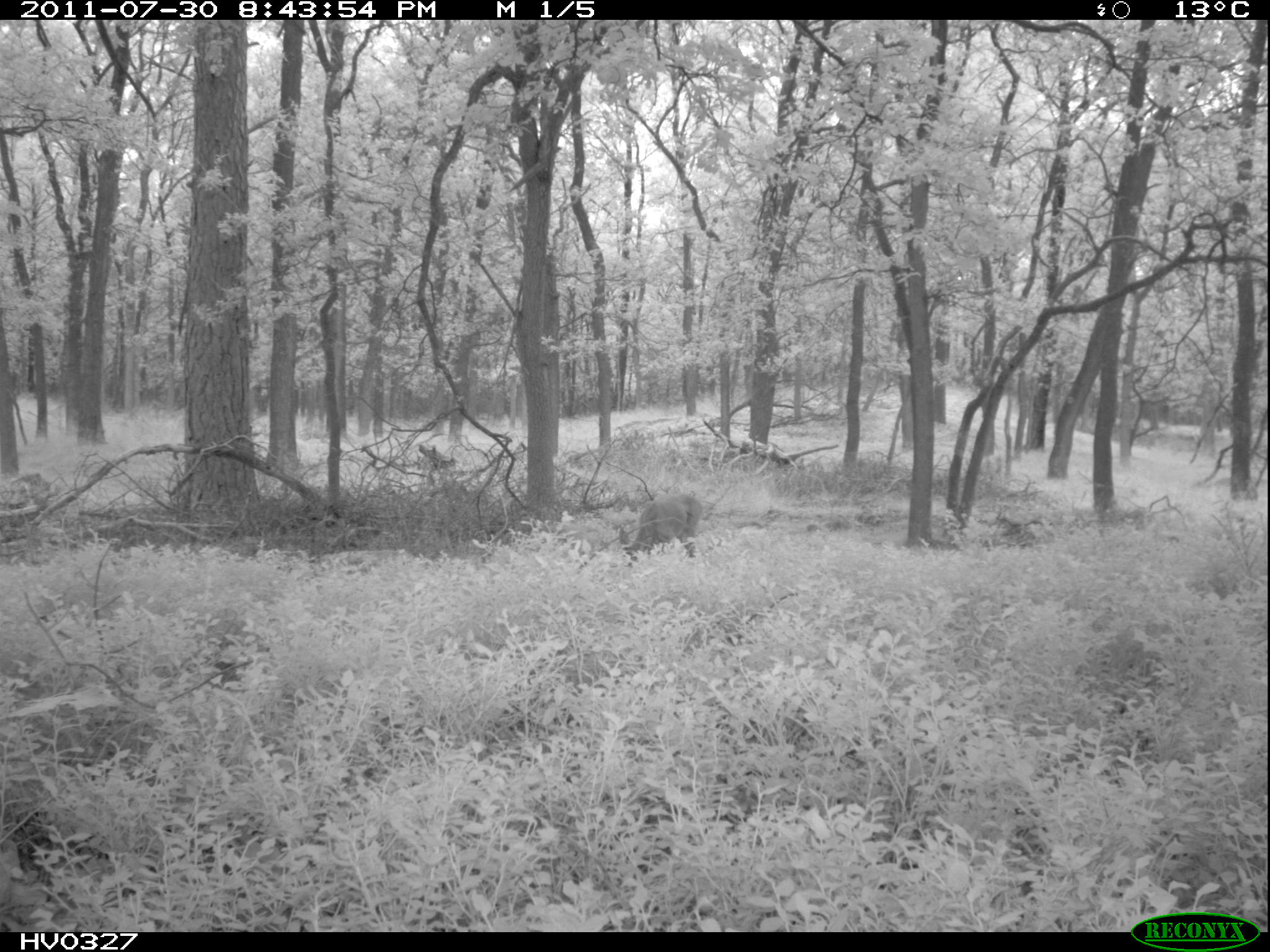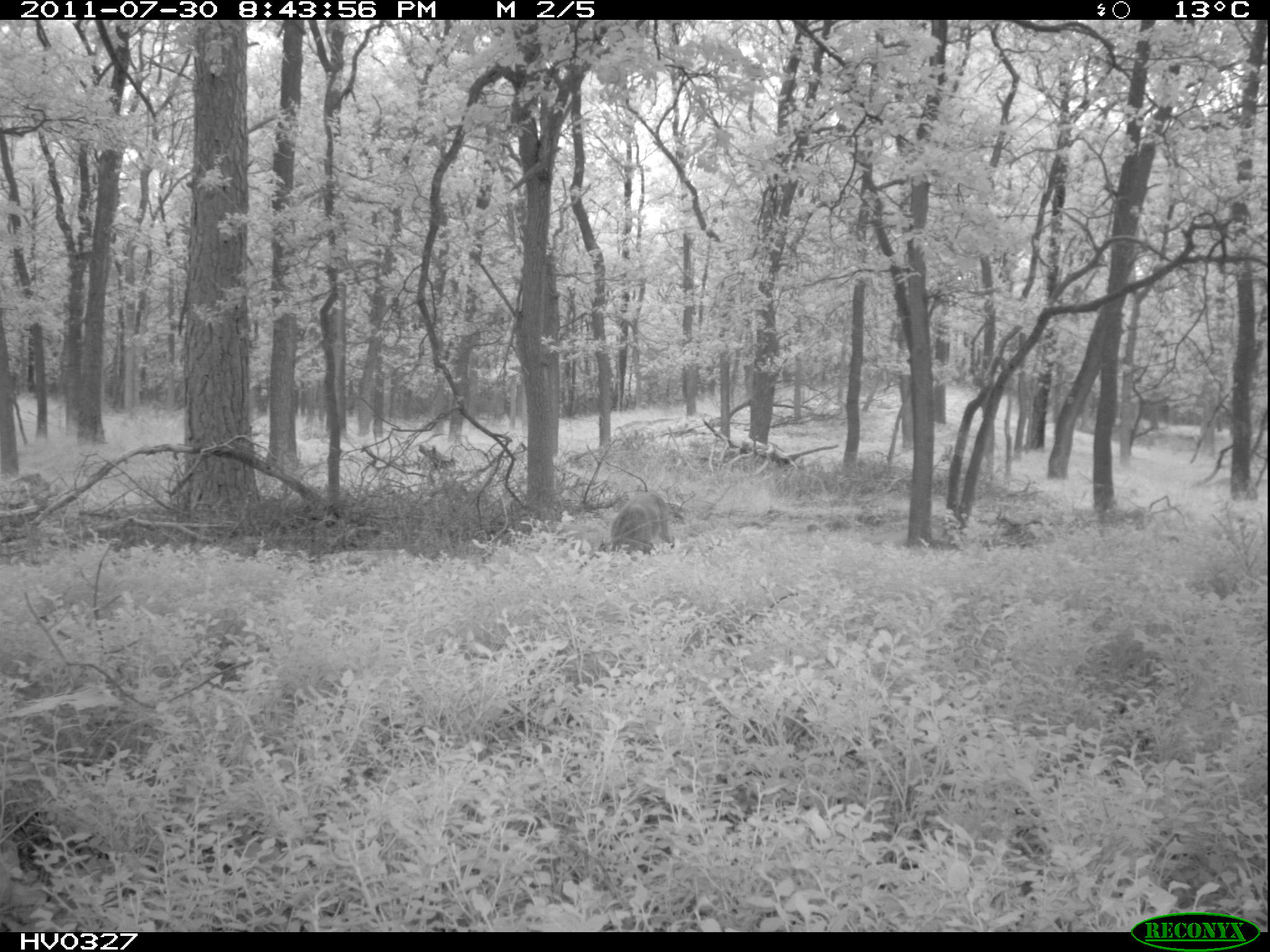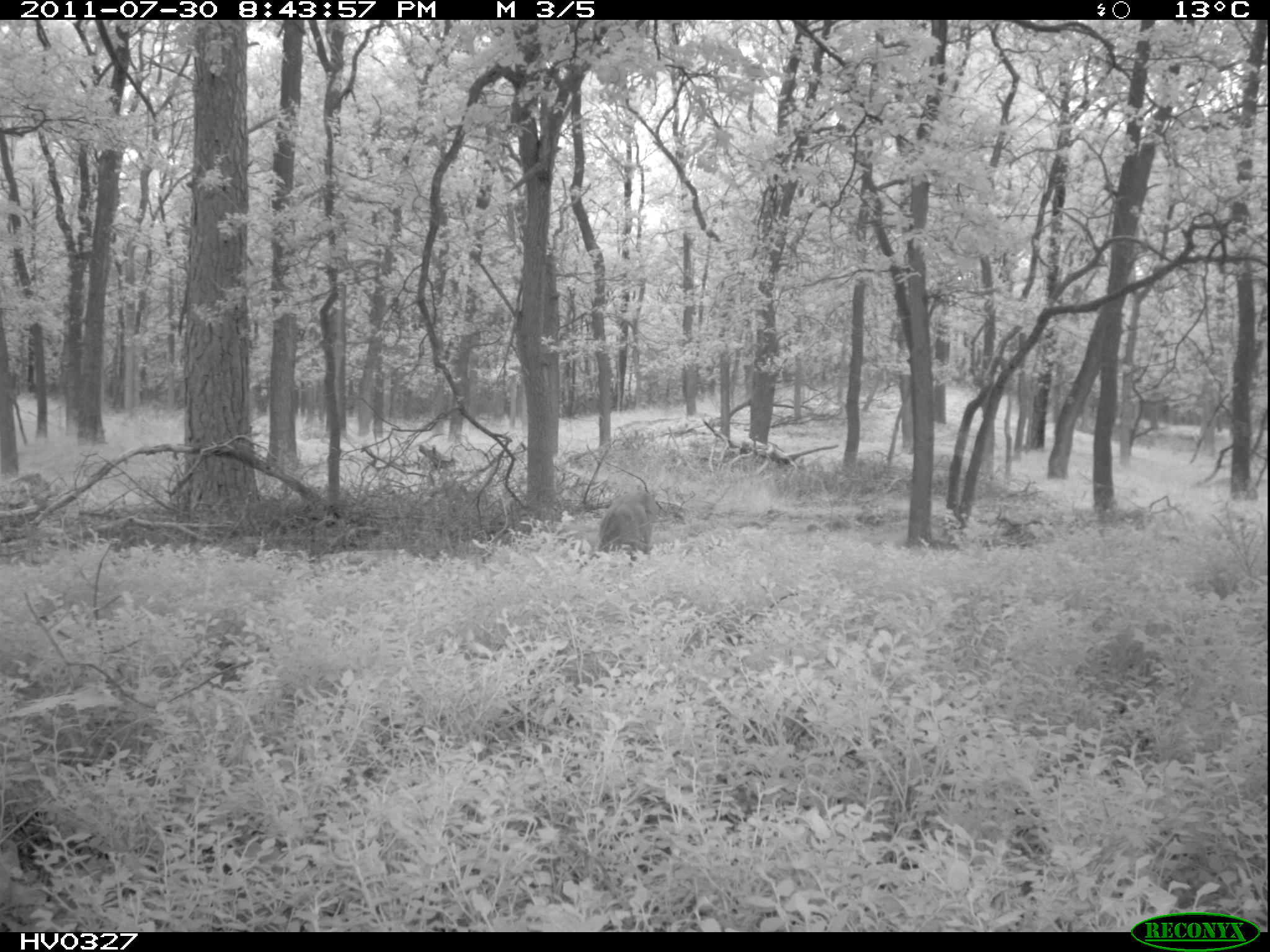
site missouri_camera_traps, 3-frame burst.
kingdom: Animalia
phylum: Chordata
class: Mammalia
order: Artiodactyla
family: Cervidae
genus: Capreolus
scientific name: Capreolus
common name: roe deer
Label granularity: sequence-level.